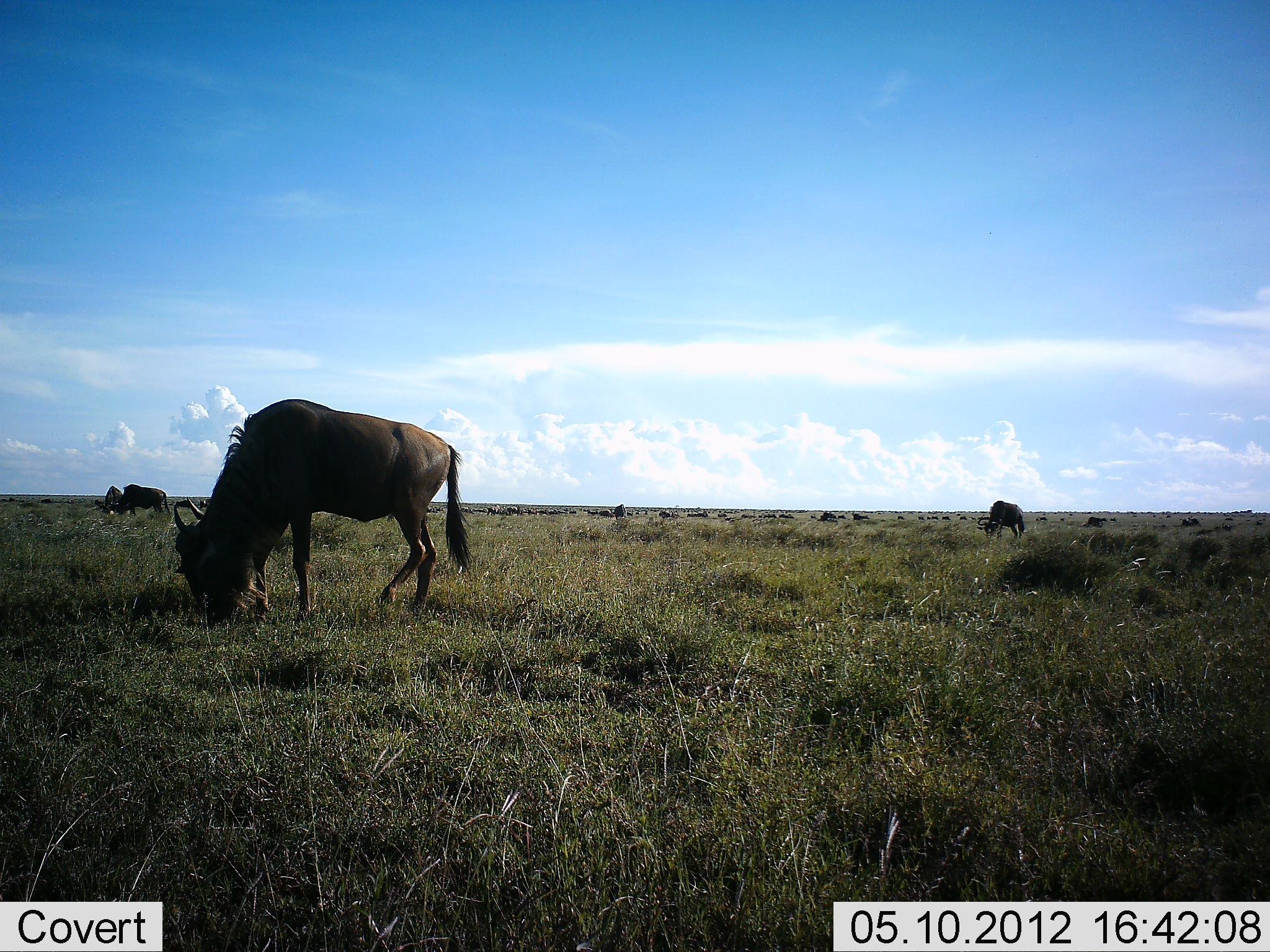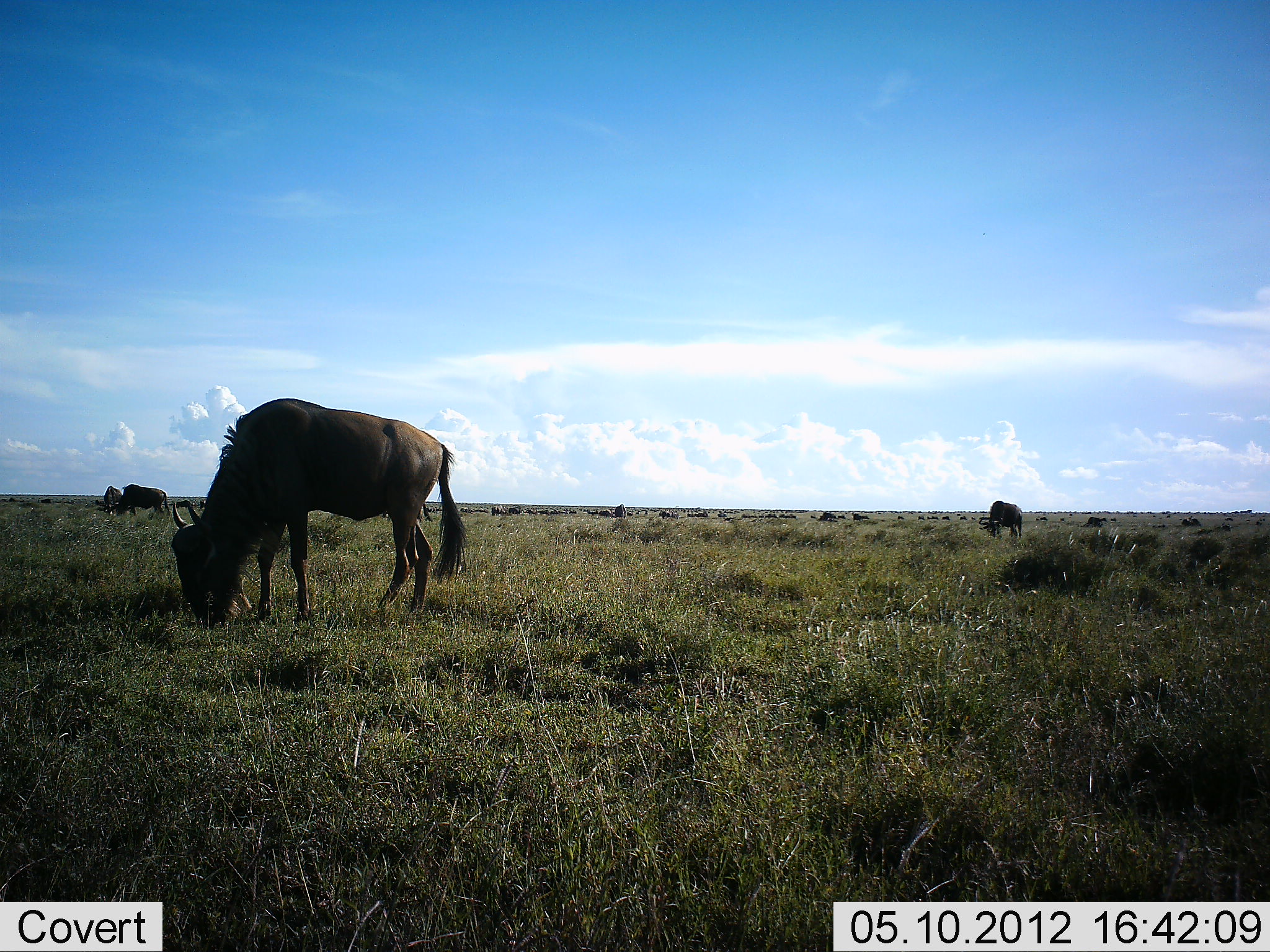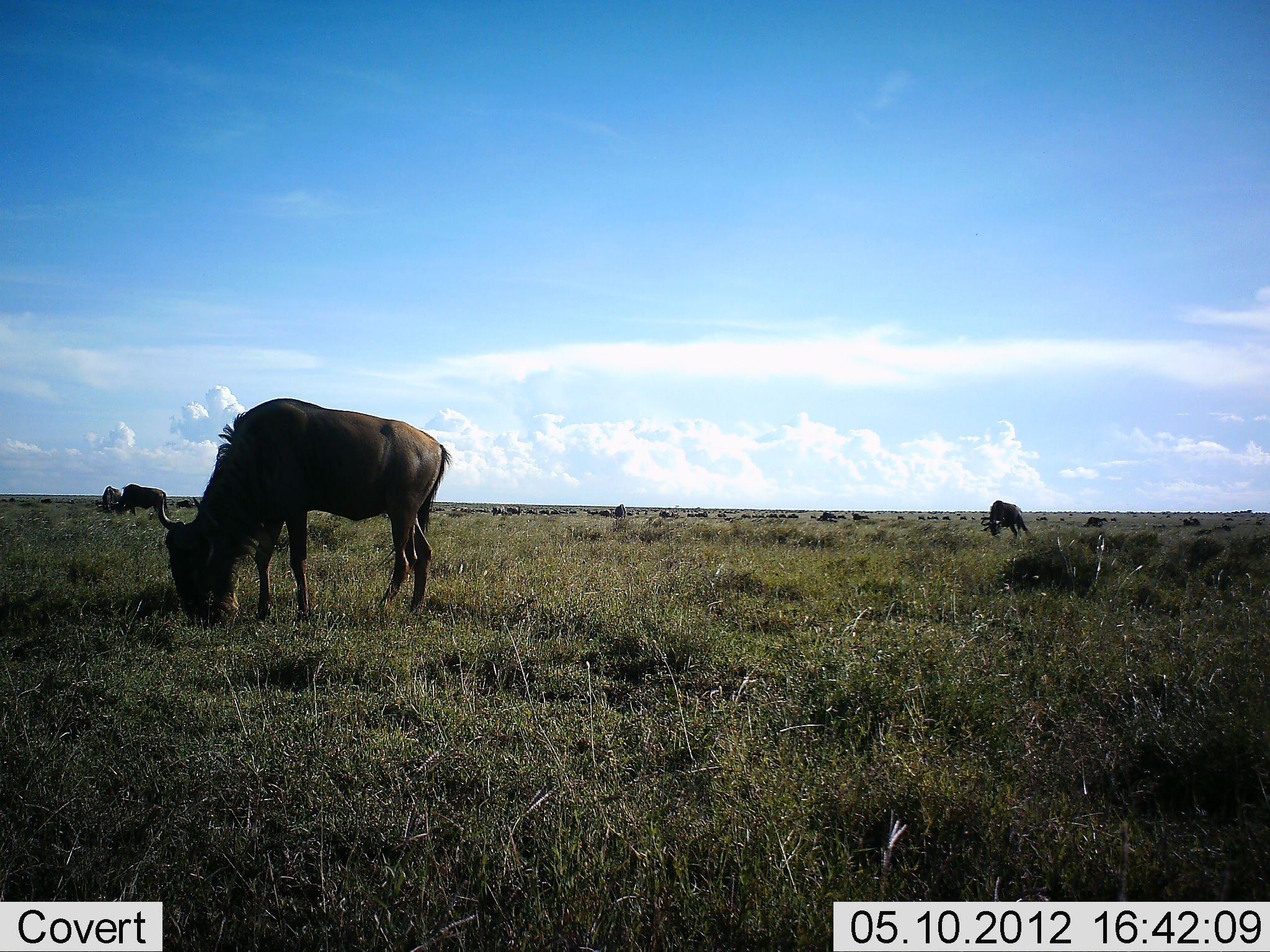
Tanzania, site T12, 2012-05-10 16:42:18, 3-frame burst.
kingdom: Animalia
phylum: Chordata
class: Mammalia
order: Artiodactyla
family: Bovidae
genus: Connochaetes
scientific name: Connochaetes taurinus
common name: blue wildebeest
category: wildebeest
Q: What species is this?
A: Wildebeest (blue wildebeest) (Connochaetes taurinus).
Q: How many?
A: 4.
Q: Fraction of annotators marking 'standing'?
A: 30%.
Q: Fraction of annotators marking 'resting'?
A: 0%.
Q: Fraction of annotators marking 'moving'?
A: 0%.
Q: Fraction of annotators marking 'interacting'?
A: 0%.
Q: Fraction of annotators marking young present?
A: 0%.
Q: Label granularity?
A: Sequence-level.